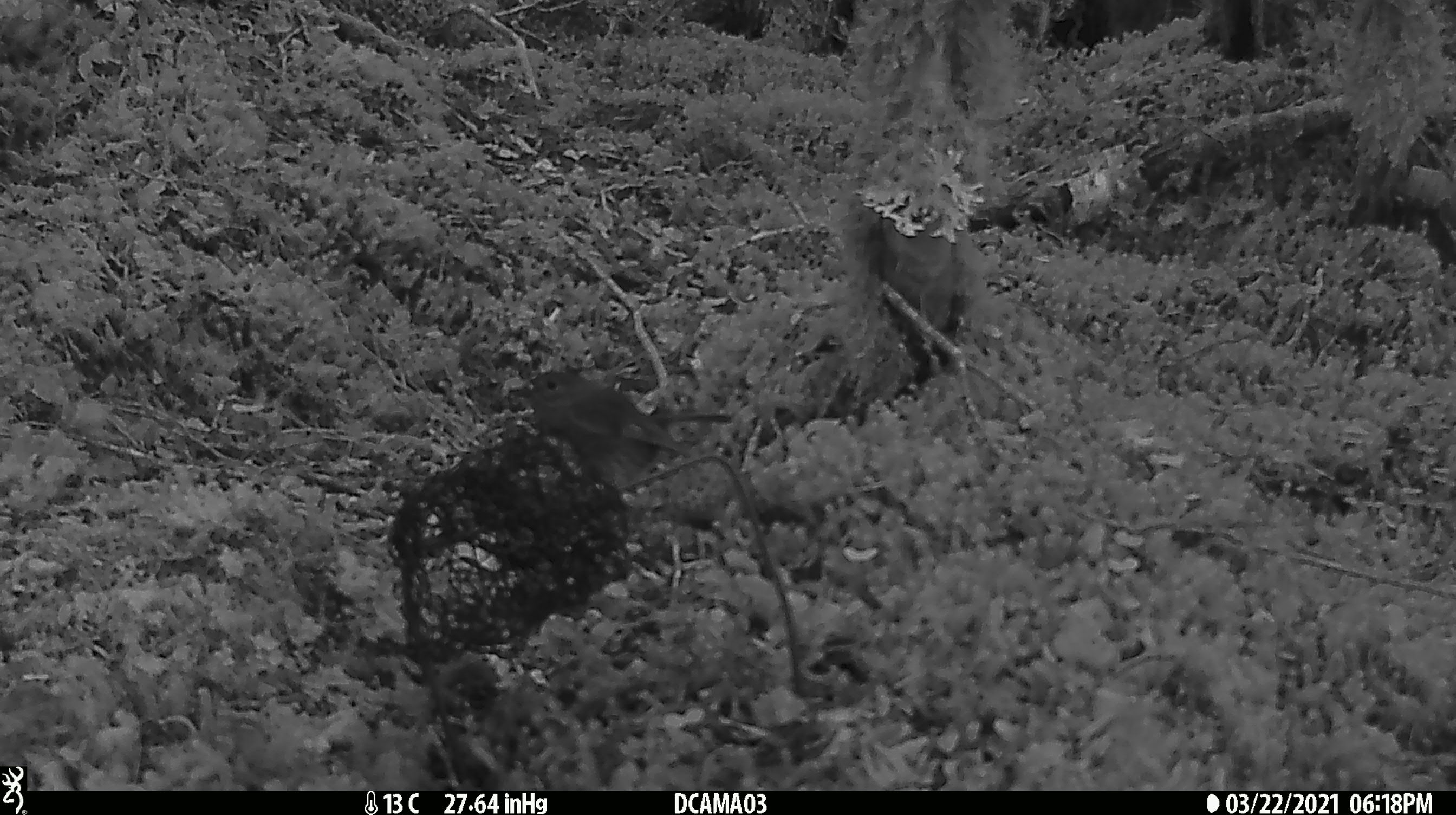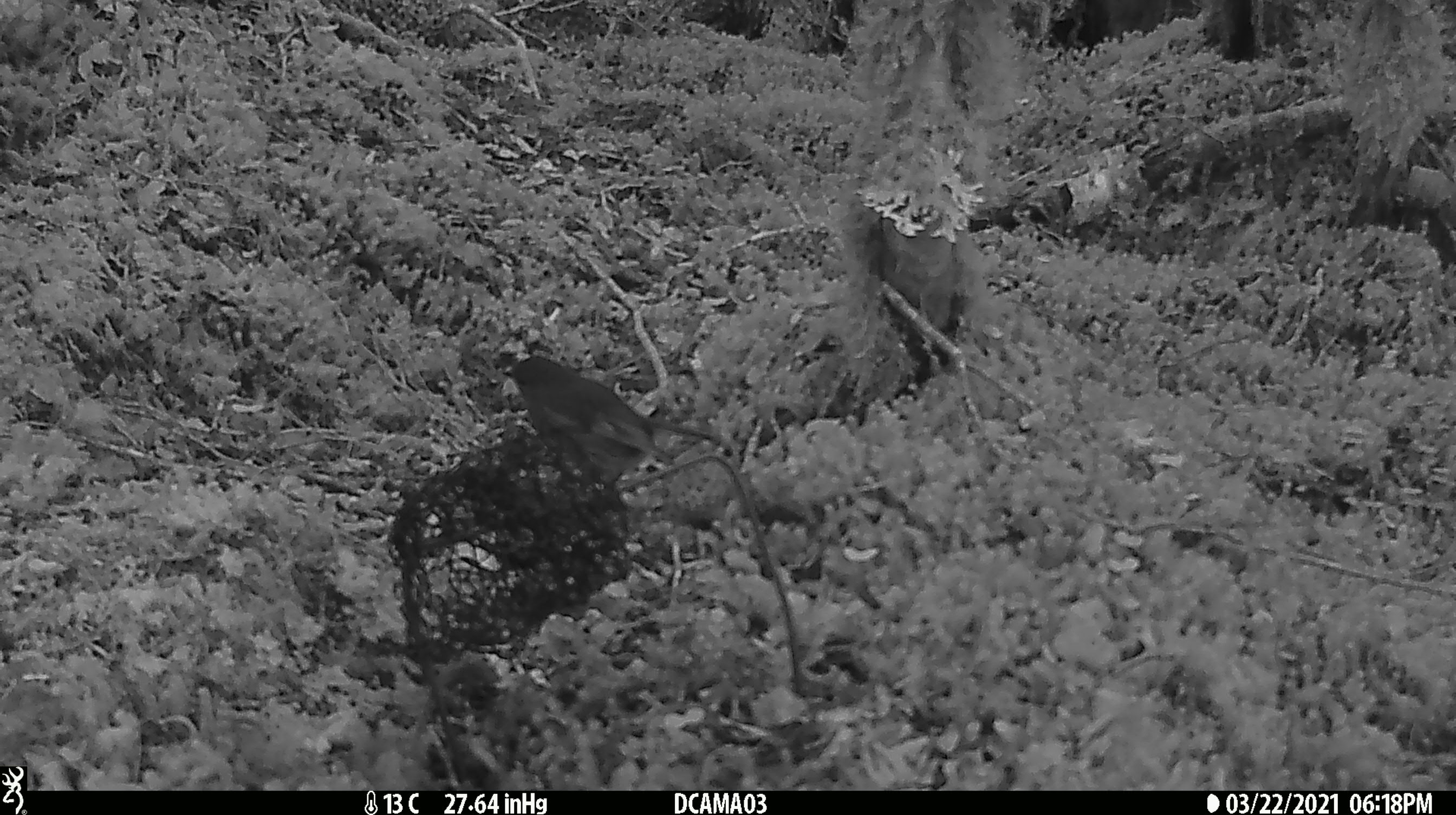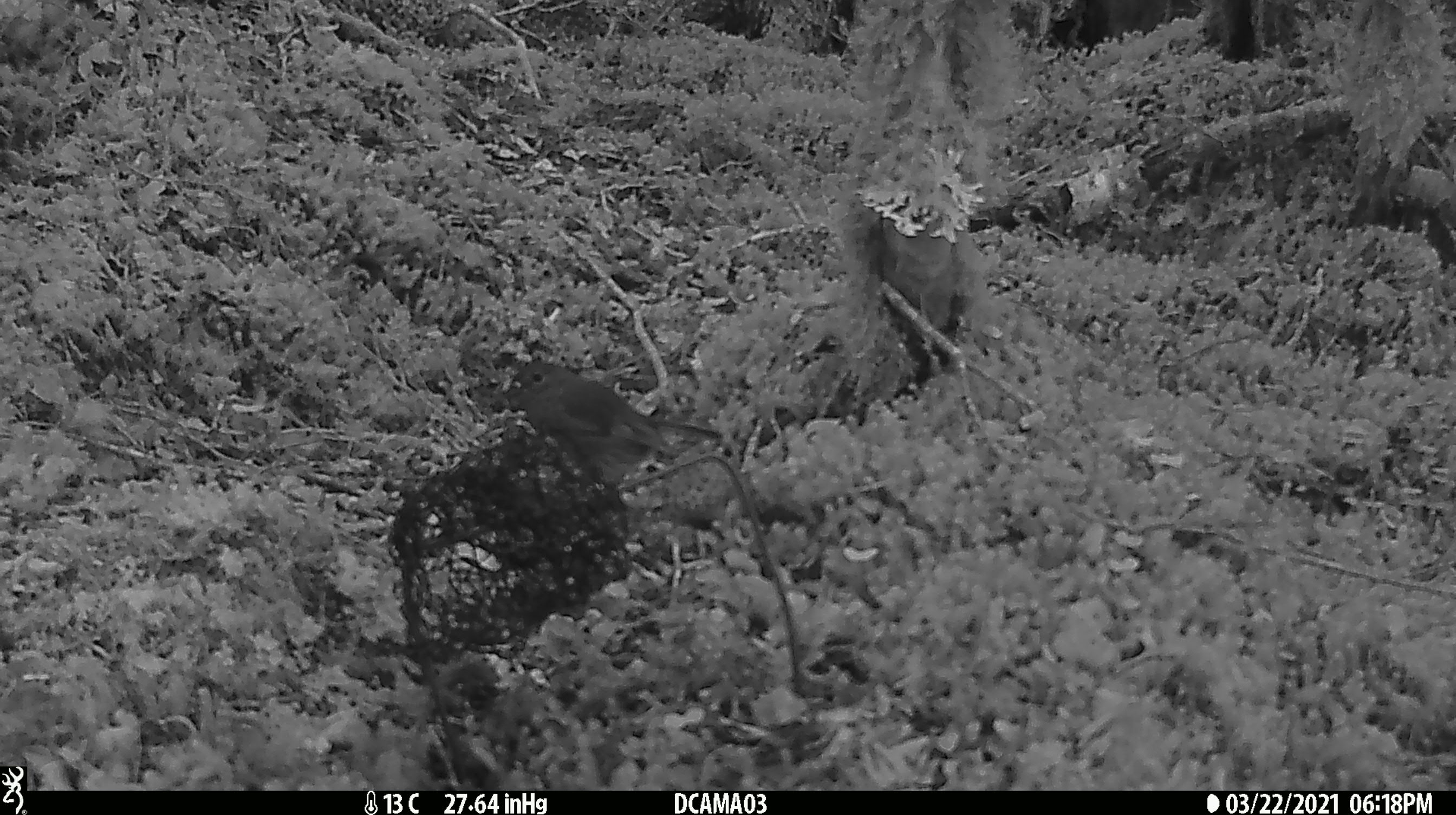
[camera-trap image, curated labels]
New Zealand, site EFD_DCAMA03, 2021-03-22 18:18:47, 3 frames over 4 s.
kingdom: Animalia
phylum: Chordata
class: Aves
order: Passeriformes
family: Petroicidae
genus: Petroica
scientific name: Petroica australis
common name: new zealand robin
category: robin